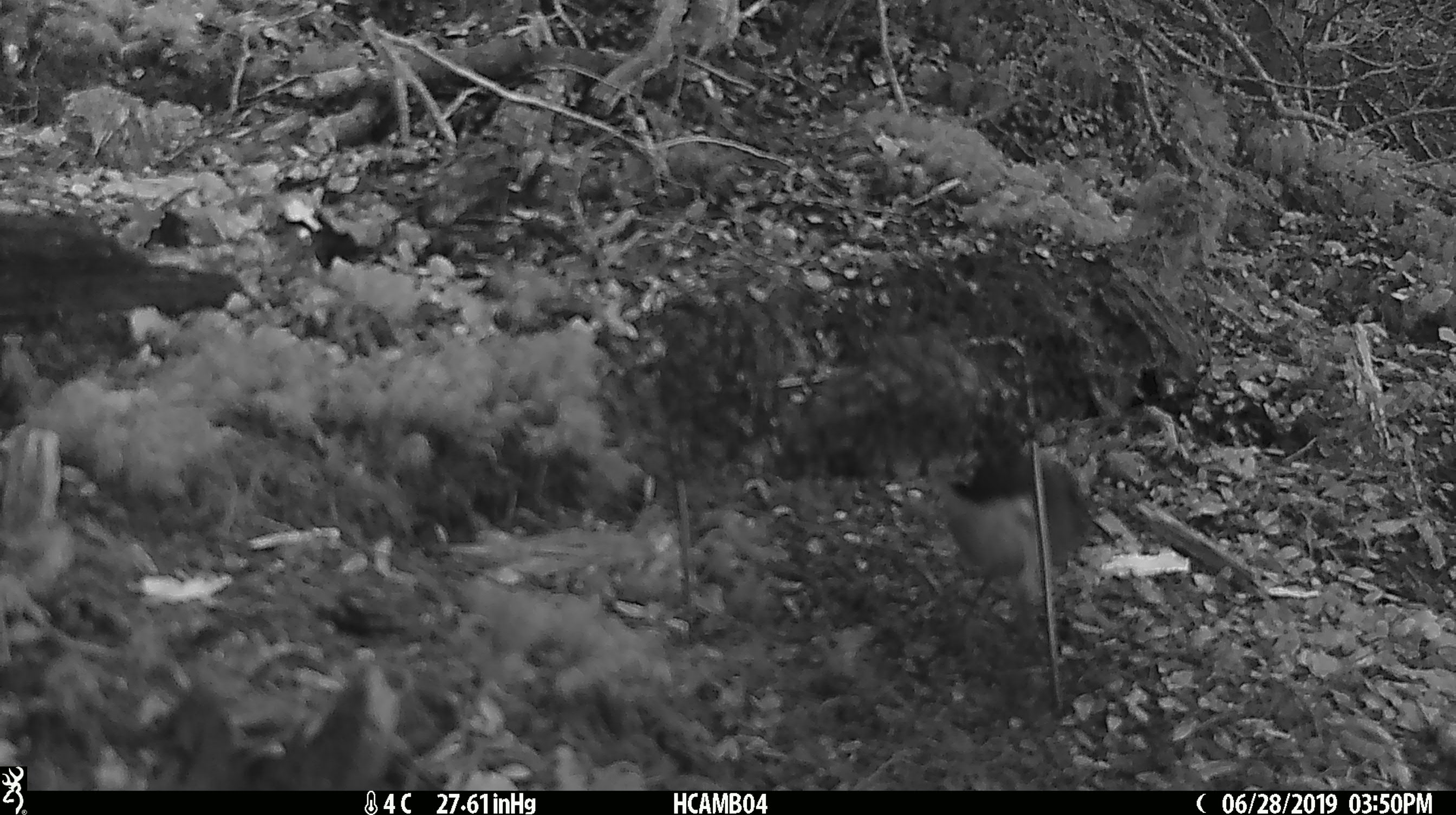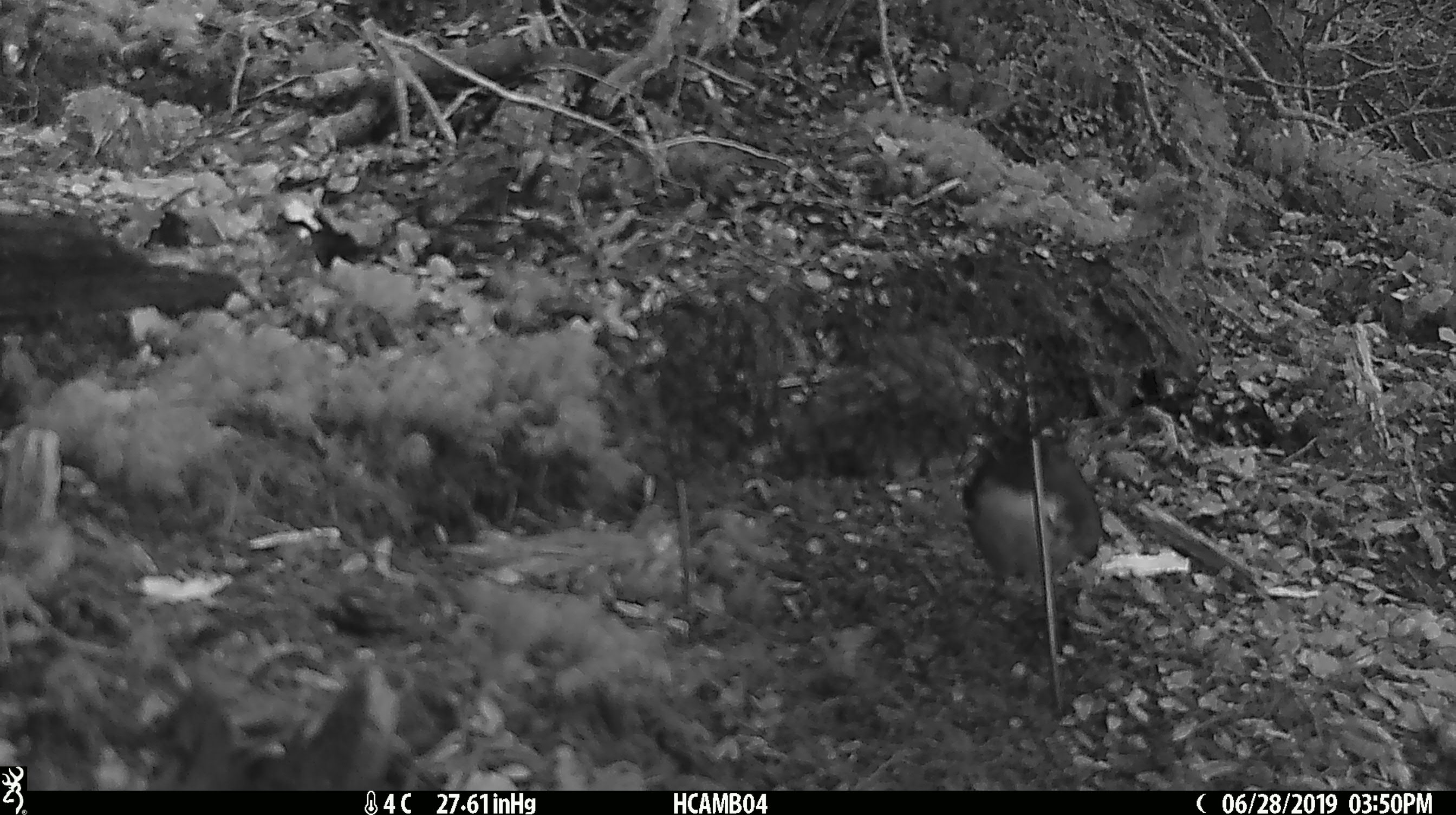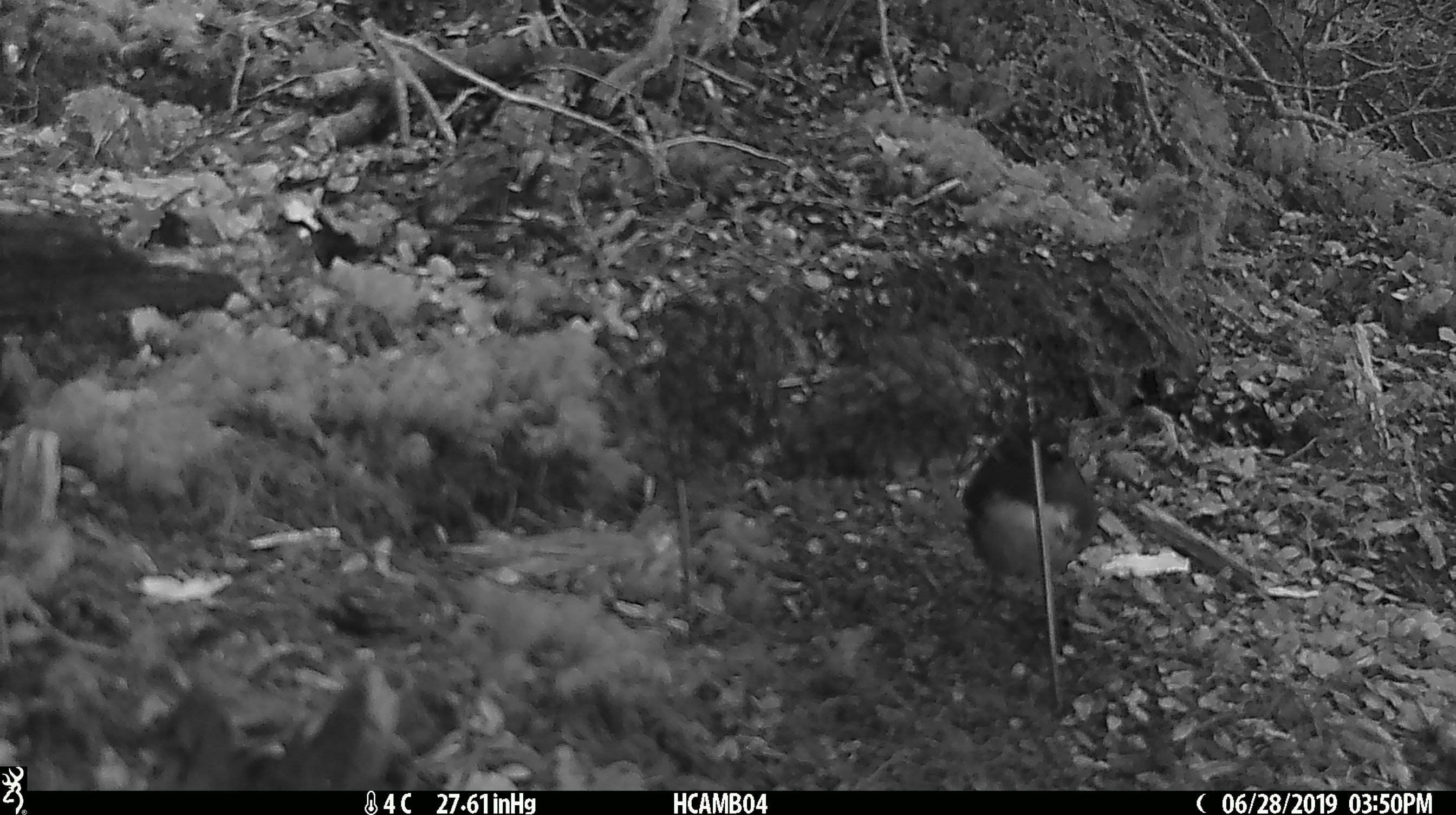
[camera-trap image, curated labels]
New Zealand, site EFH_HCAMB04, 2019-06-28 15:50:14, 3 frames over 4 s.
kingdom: Animalia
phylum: Chordata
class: Aves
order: Passeriformes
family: Petroicidae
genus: Petroica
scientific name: Petroica australis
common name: new zealand robin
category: robin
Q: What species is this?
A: Robin (new zealand robin) (Petroica australis).